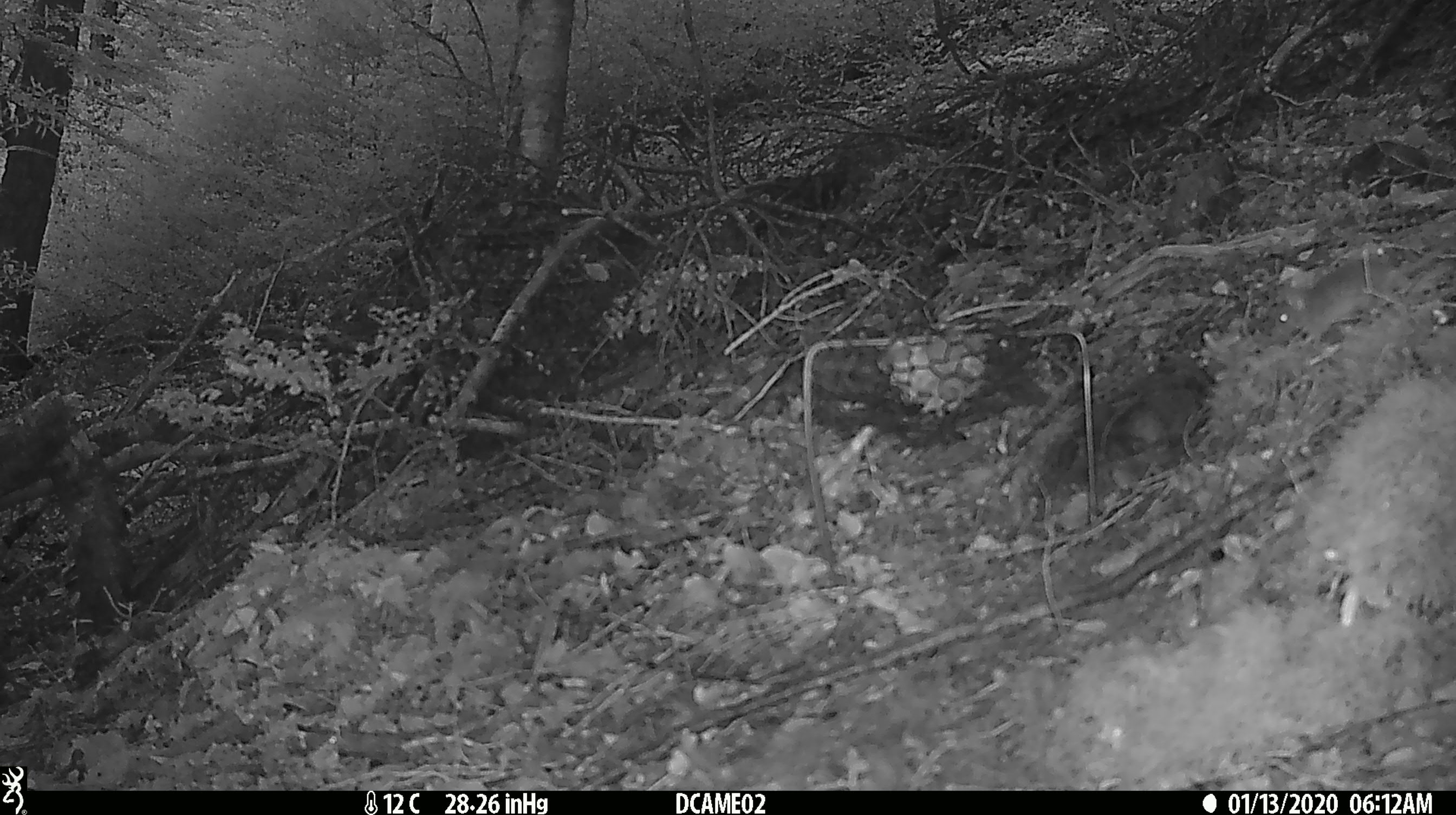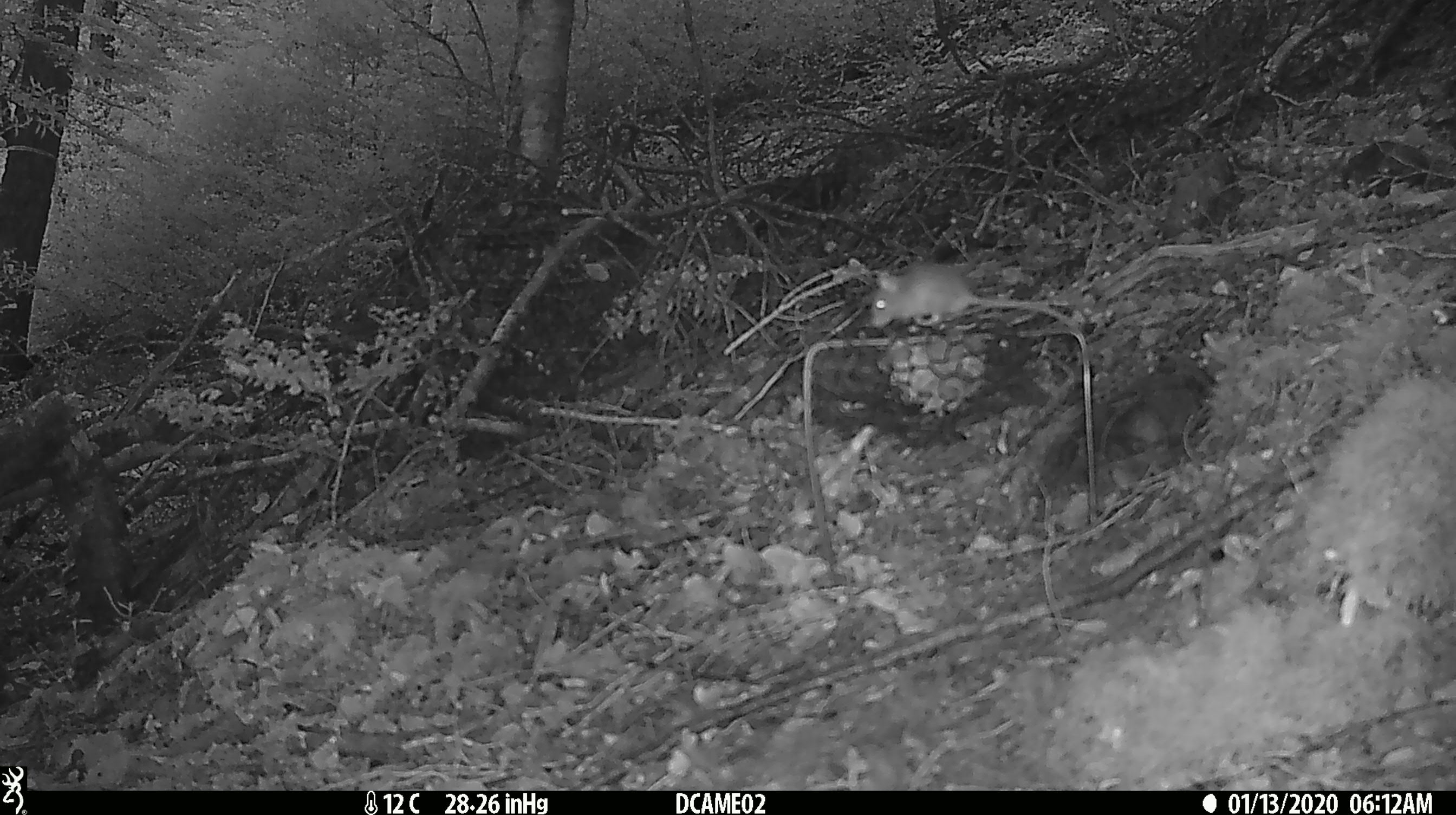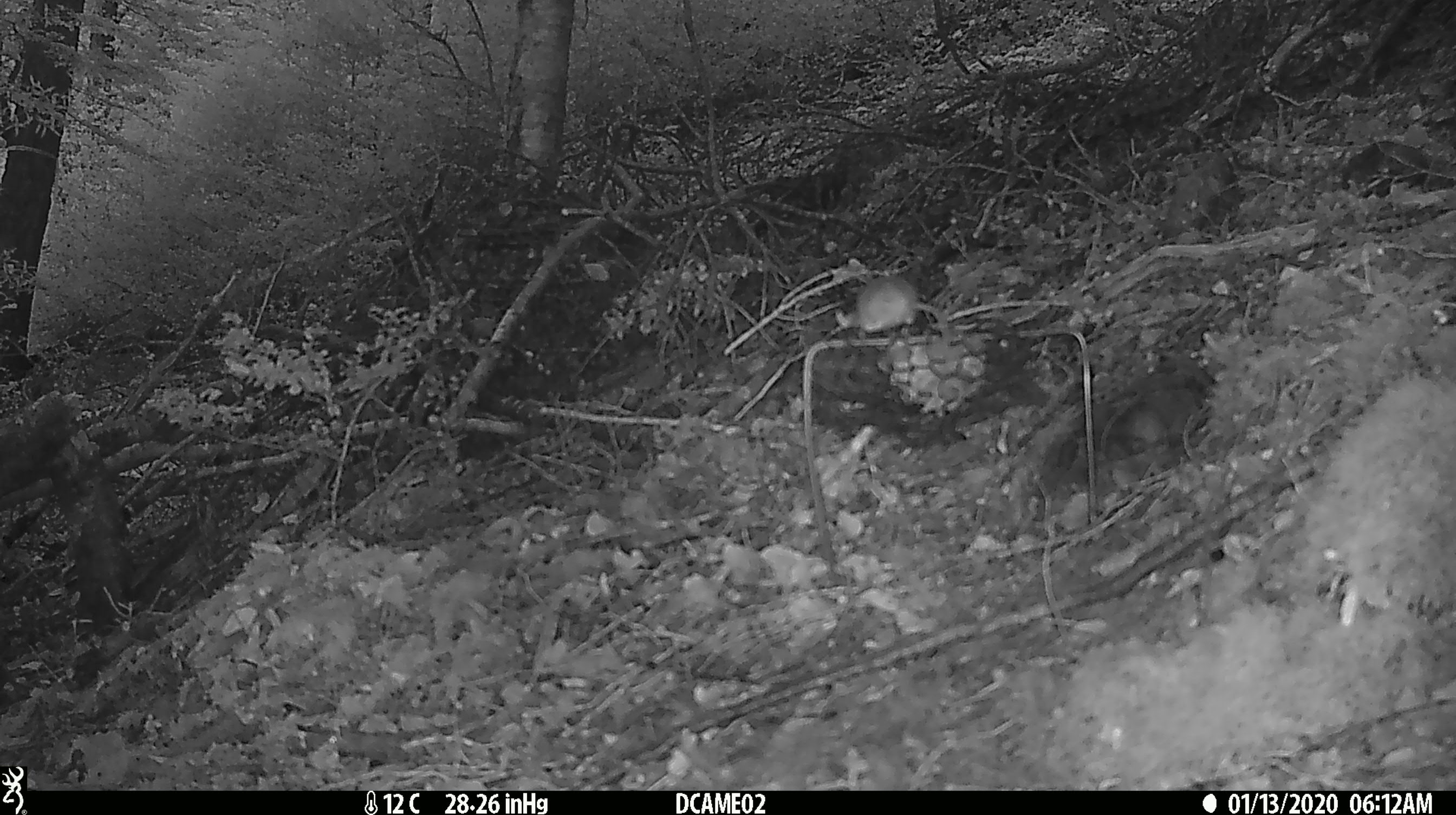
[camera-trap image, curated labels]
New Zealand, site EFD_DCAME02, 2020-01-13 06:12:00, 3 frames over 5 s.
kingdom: Animalia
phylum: Chordata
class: Mammalia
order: Rodentia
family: Muridae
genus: Mus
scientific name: Mus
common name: mouse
Mouse (Mus).